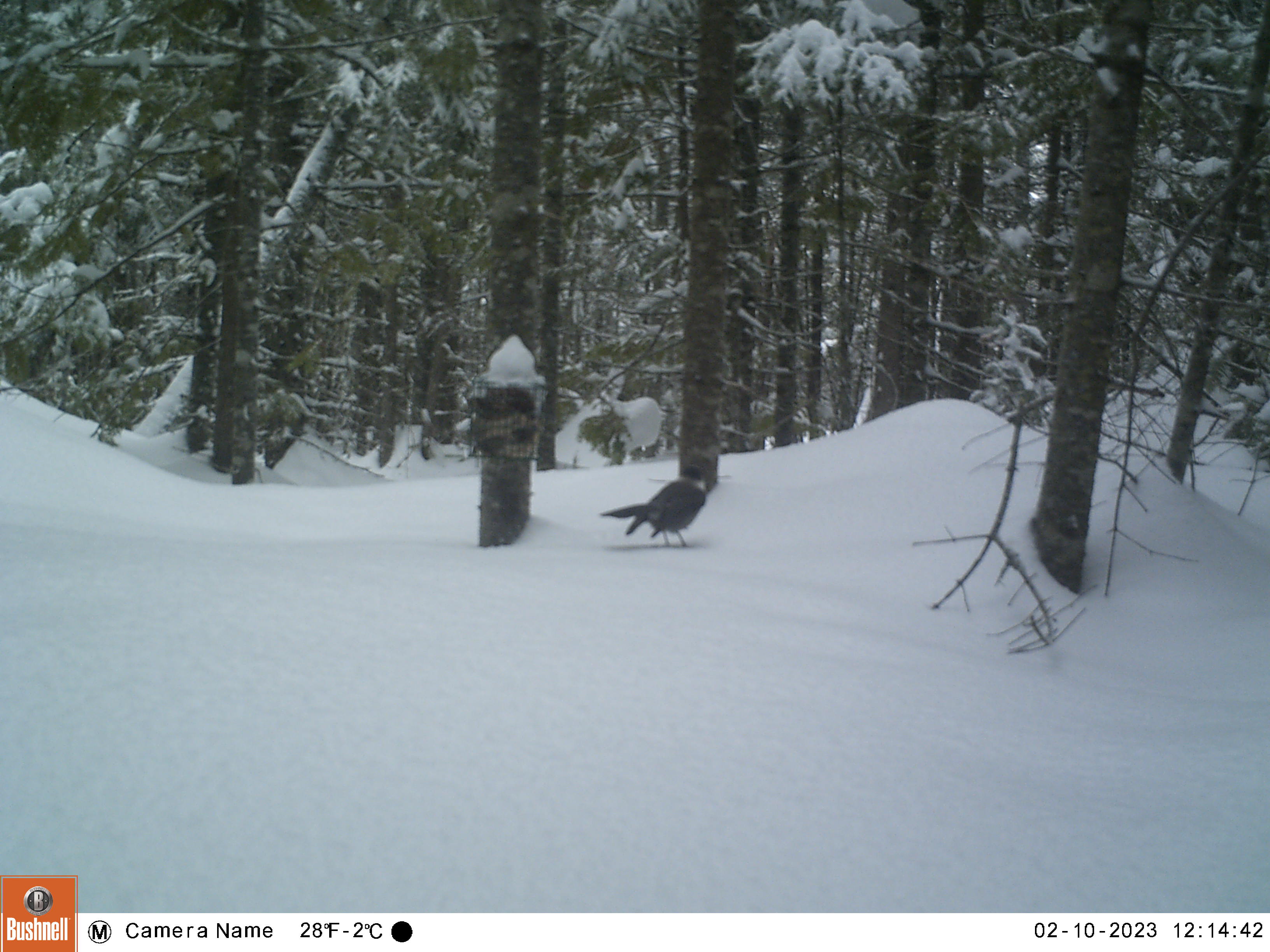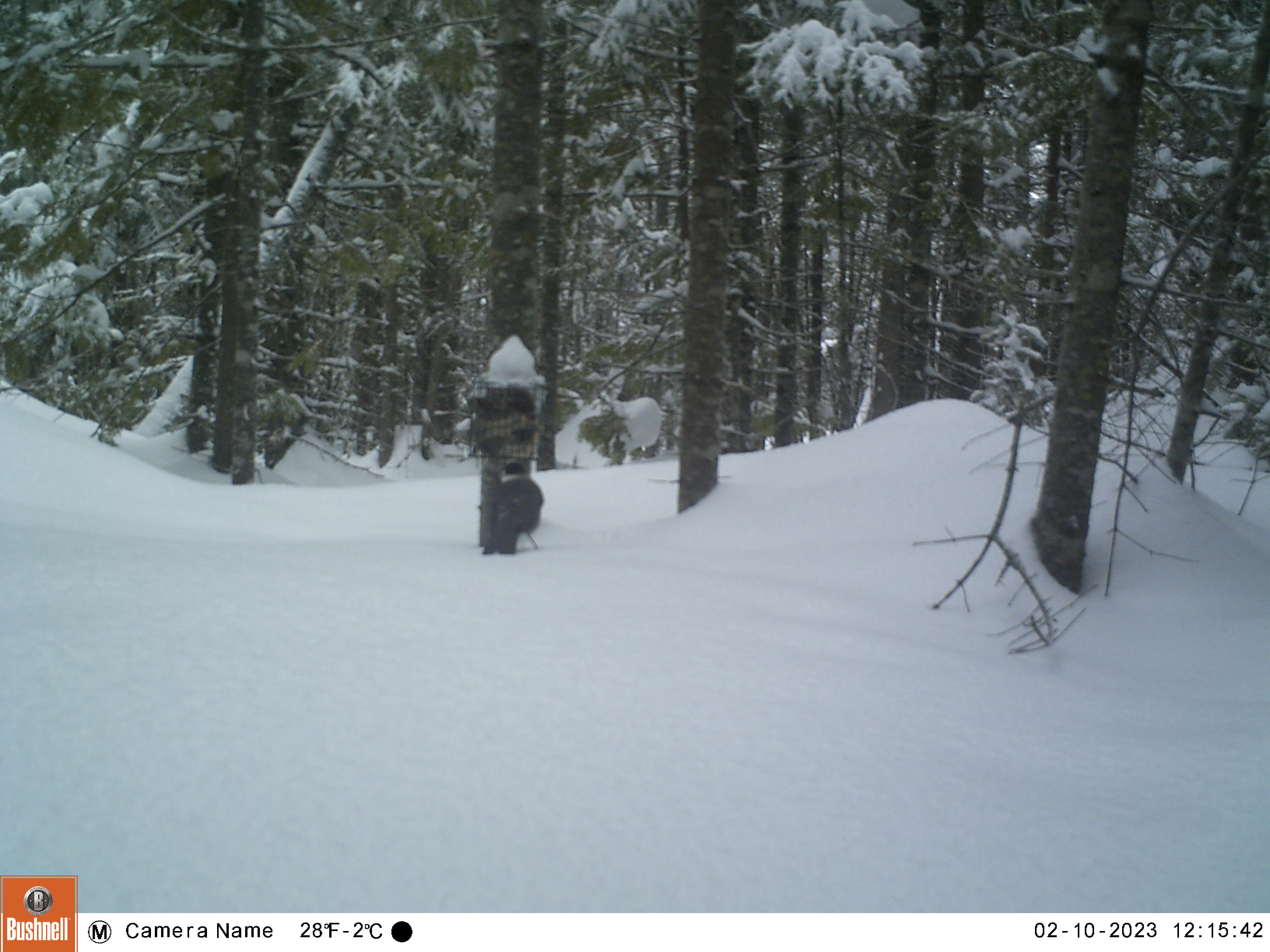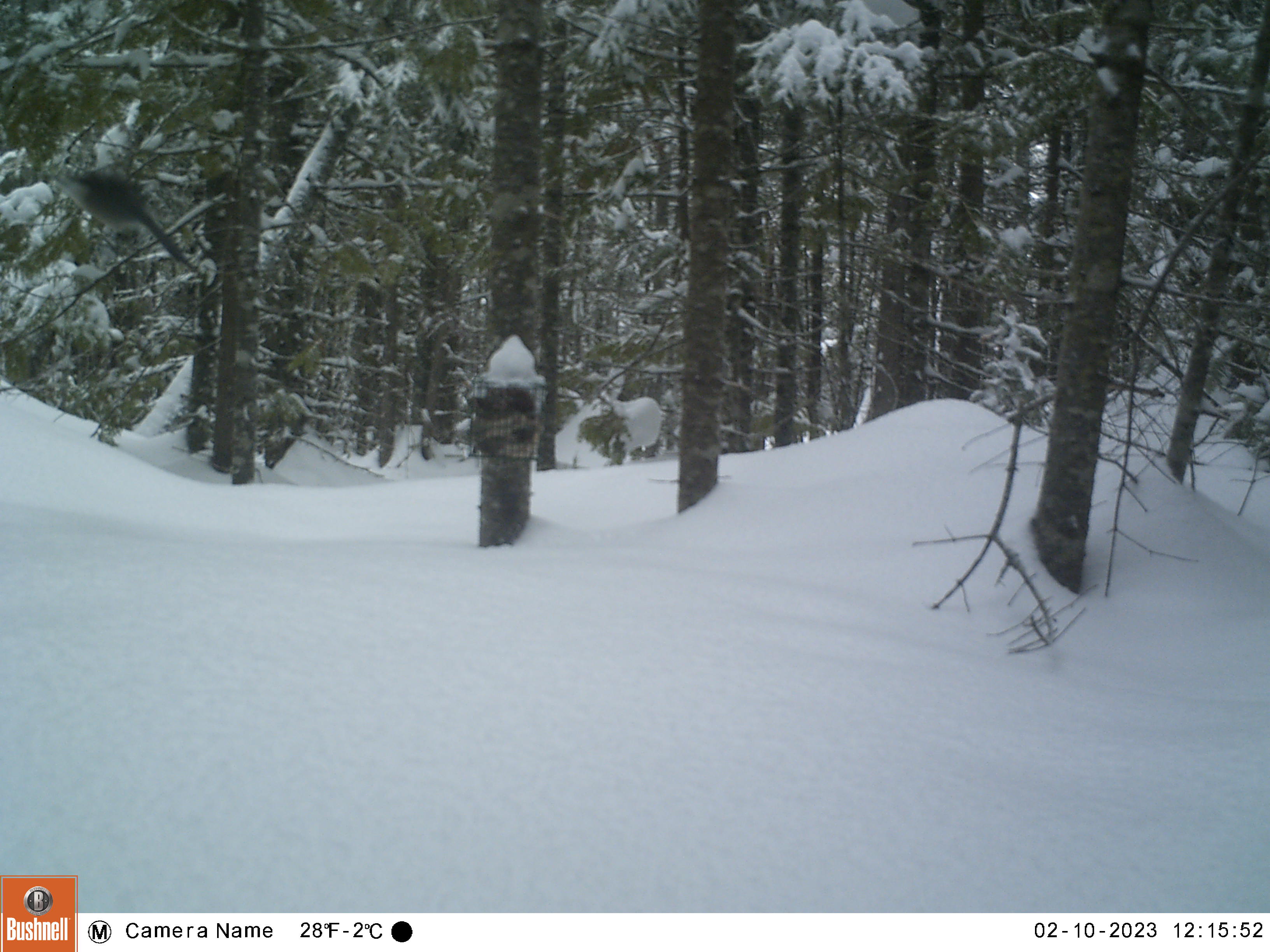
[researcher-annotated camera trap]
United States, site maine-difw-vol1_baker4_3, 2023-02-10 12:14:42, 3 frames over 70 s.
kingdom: Animalia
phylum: Chordata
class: Aves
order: Passeriformes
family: Corvidae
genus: Perisoreus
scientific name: Perisoreus canadensis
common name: canada jay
Canada jay (Perisoreus canadensis).